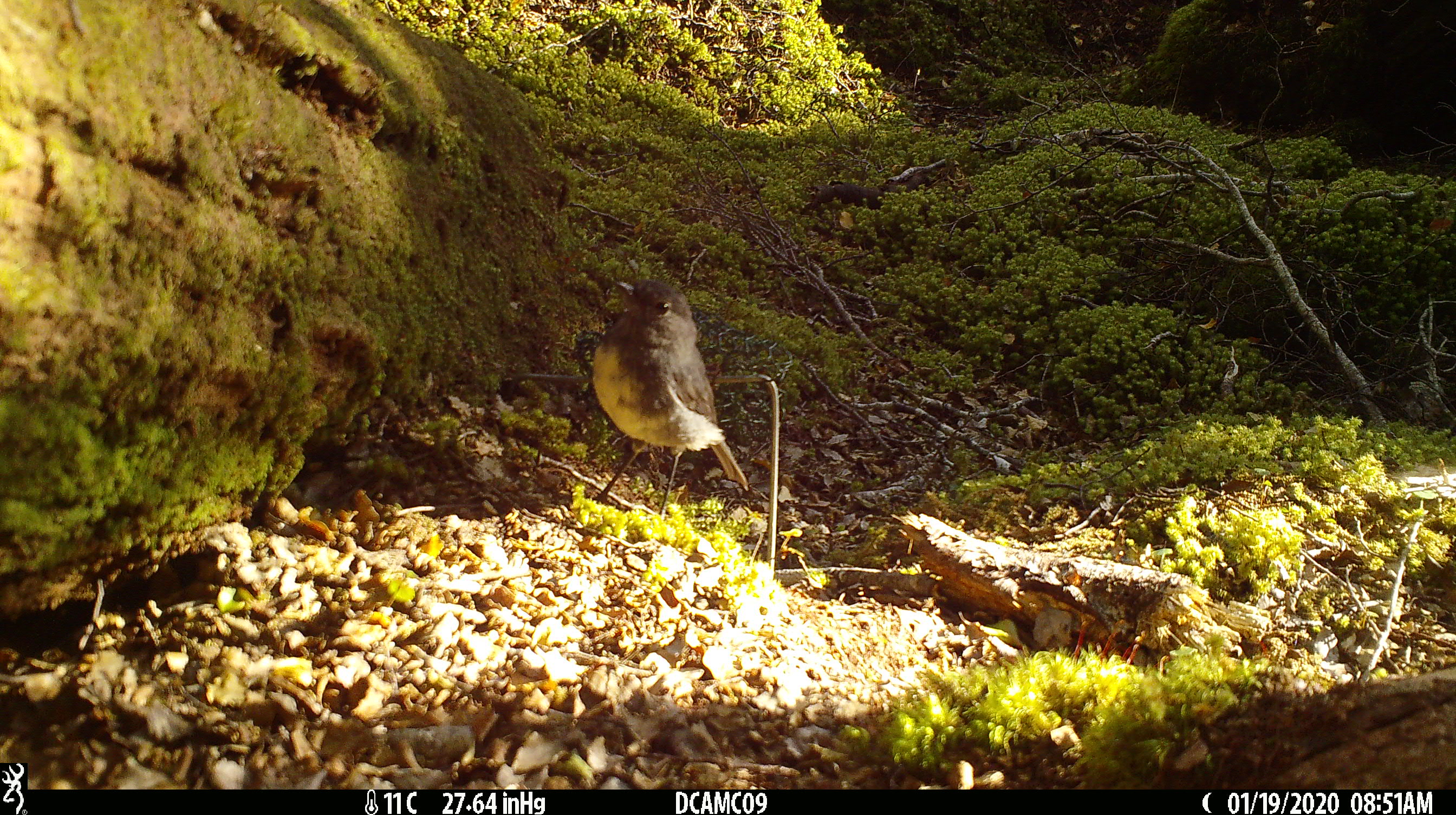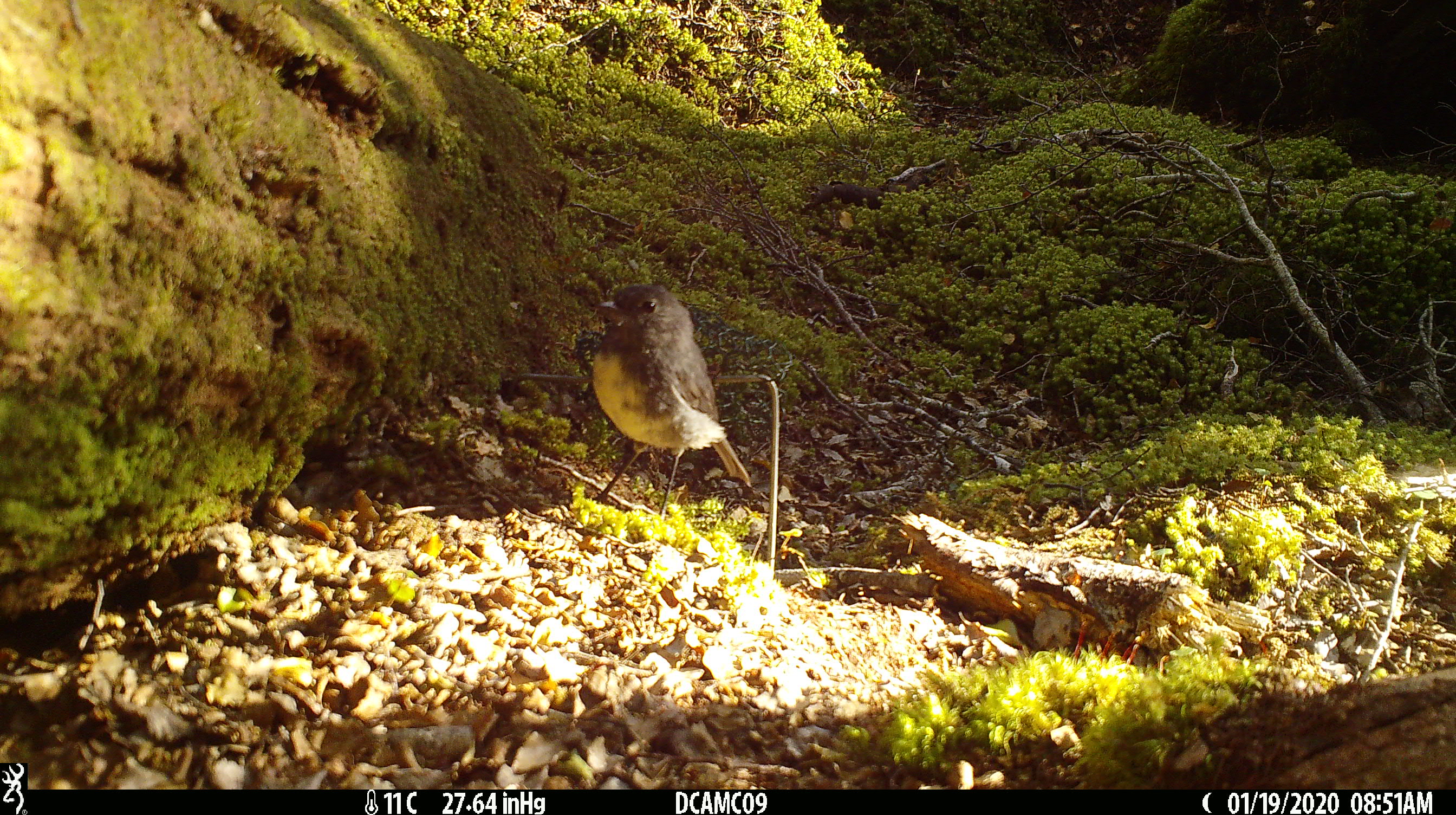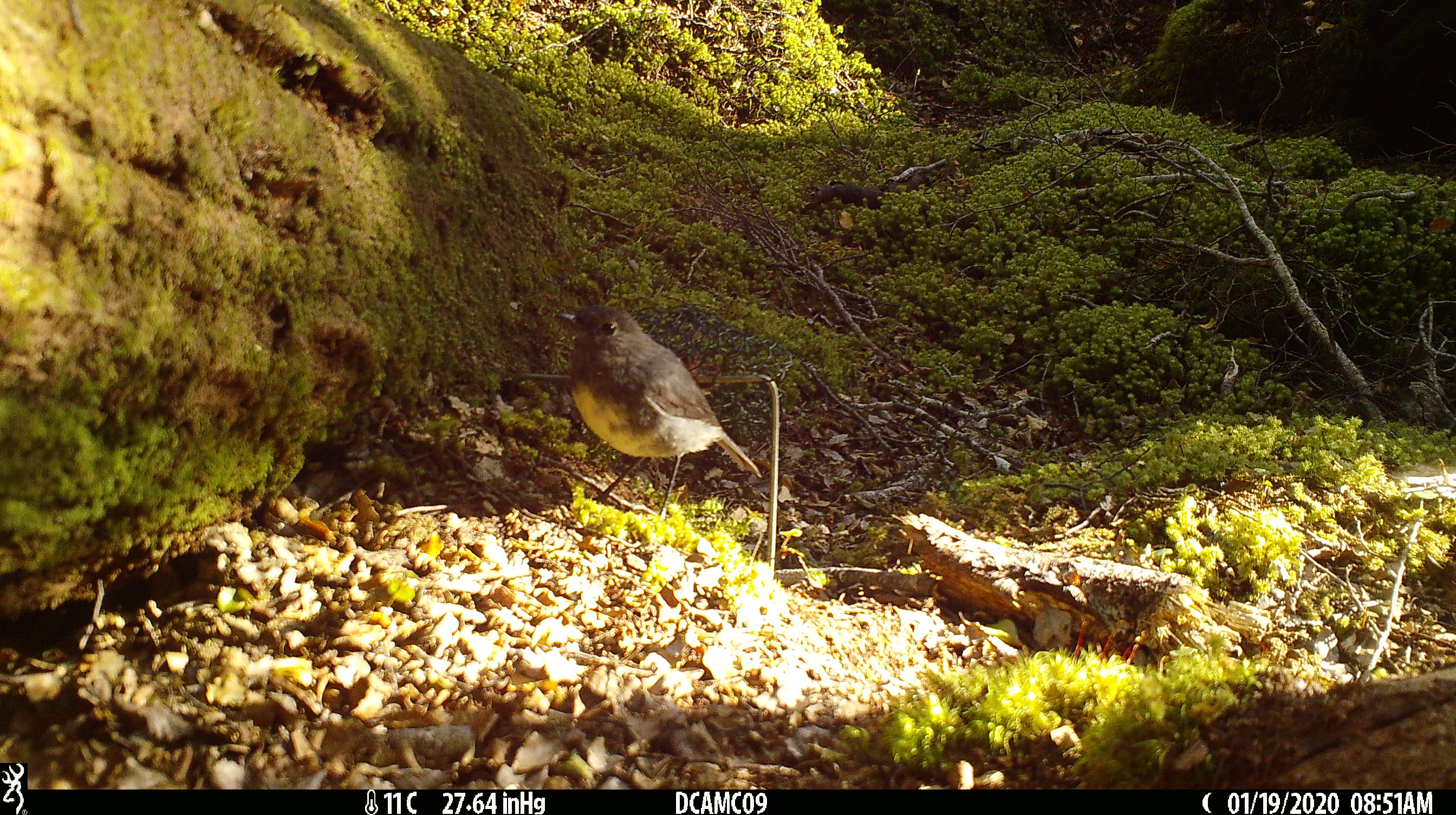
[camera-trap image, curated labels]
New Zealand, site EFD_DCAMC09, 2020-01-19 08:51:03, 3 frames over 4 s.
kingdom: Animalia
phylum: Chordata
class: Aves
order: Passeriformes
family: Petroicidae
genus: Petroica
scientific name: Petroica australis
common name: new zealand robin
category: robin